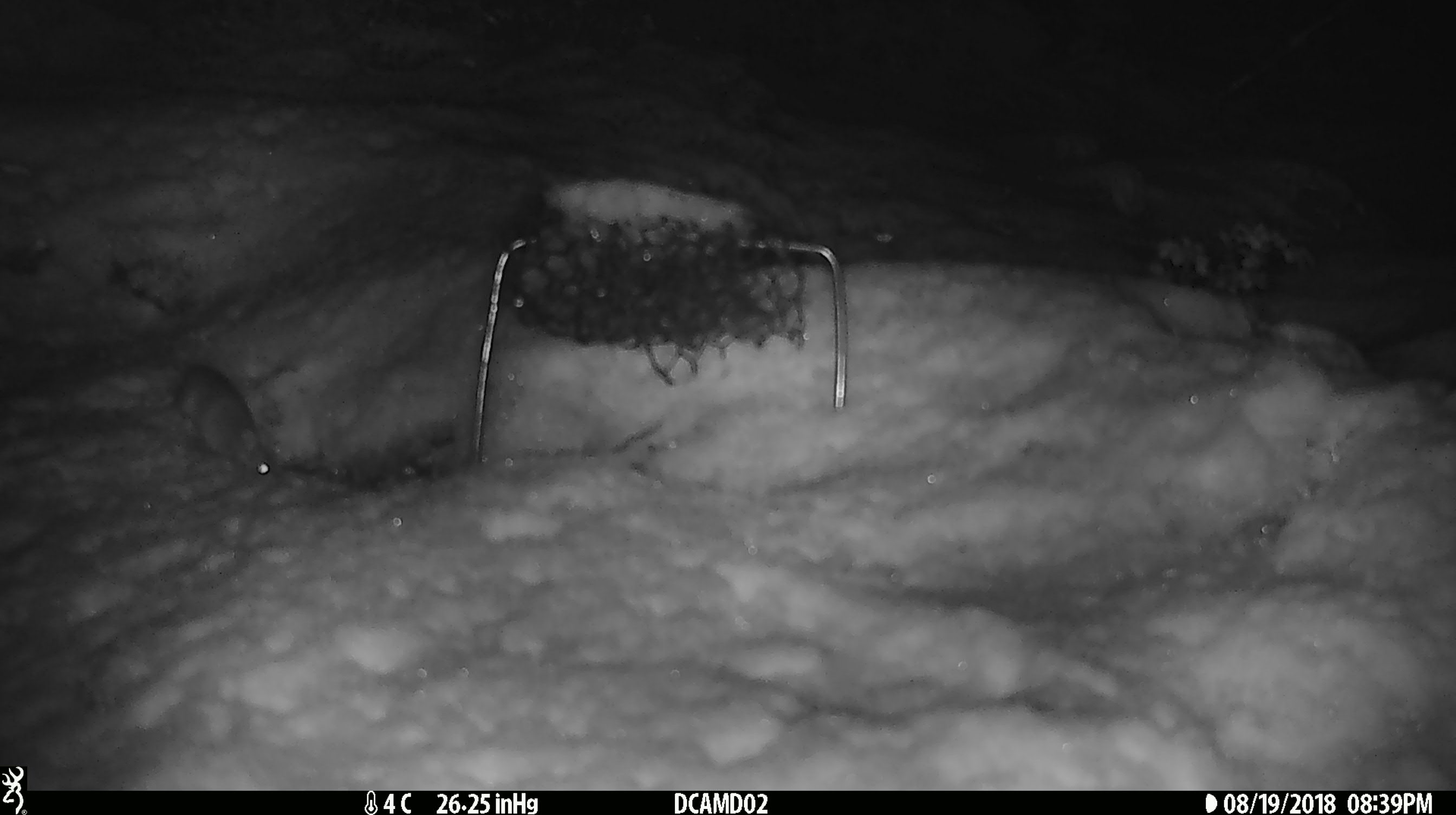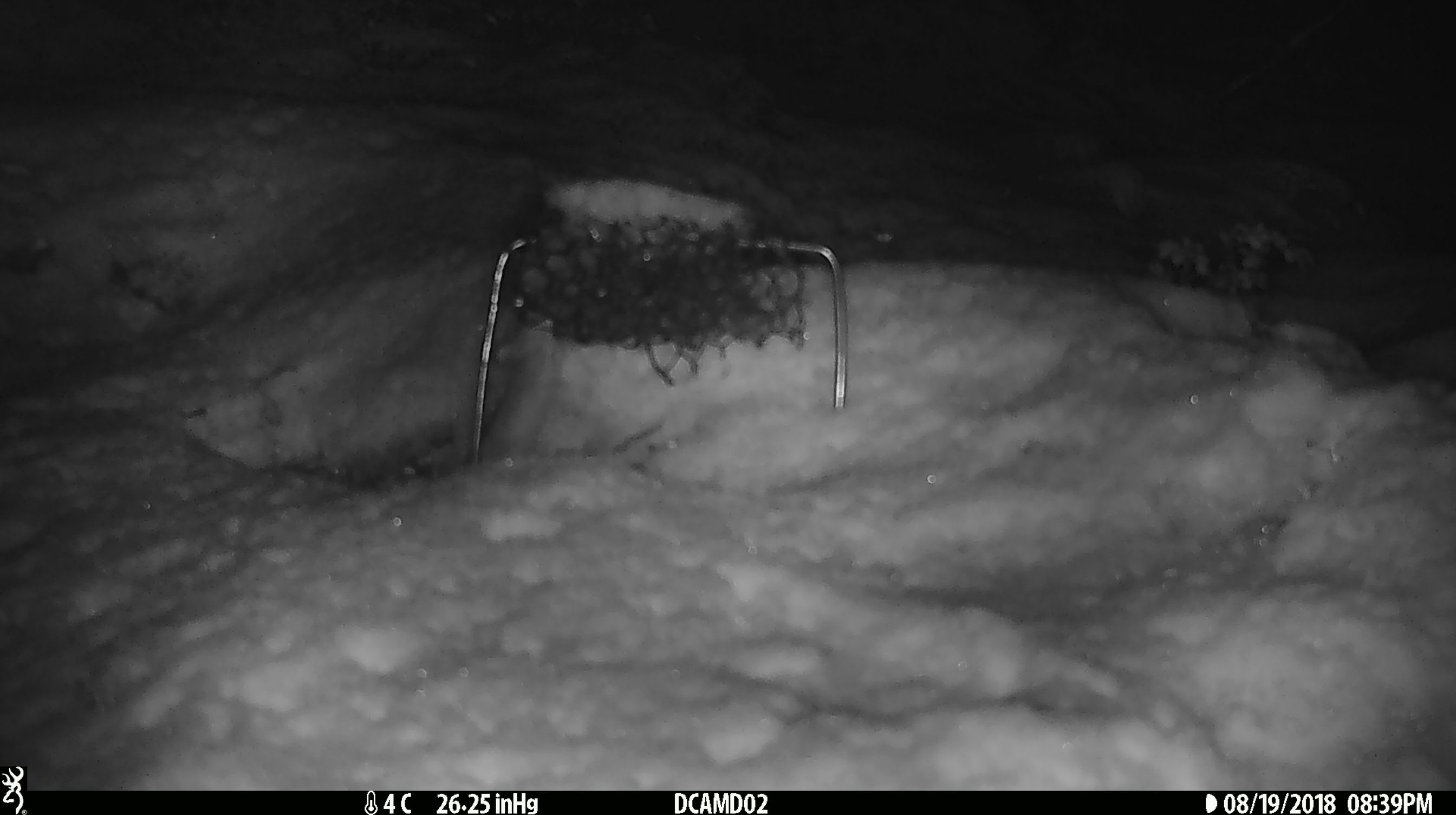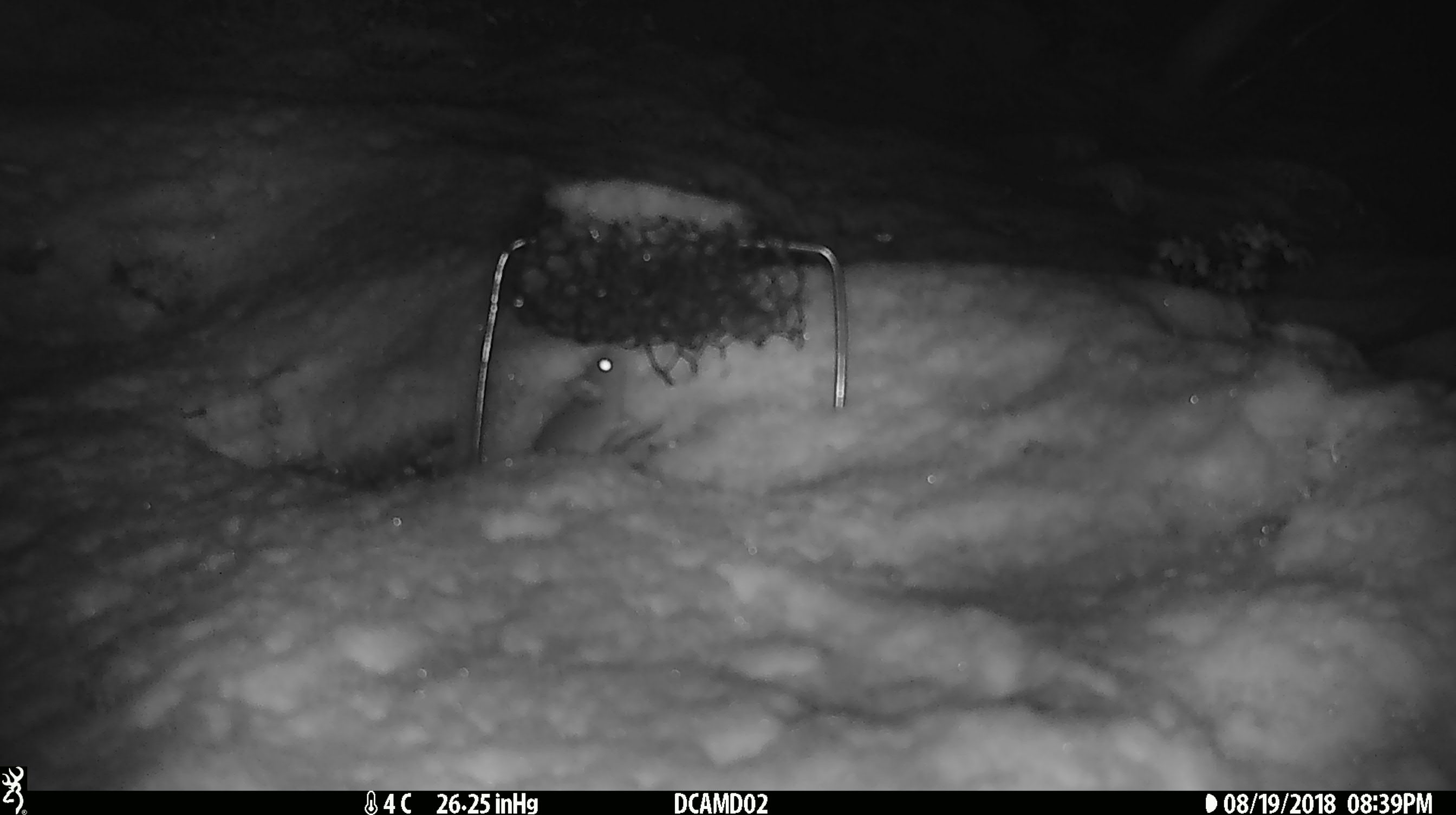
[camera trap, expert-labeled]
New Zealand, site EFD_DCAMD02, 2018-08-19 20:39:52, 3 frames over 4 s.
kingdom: Animalia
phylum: Chordata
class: Mammalia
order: Rodentia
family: Muridae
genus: Mus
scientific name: Mus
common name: mouse